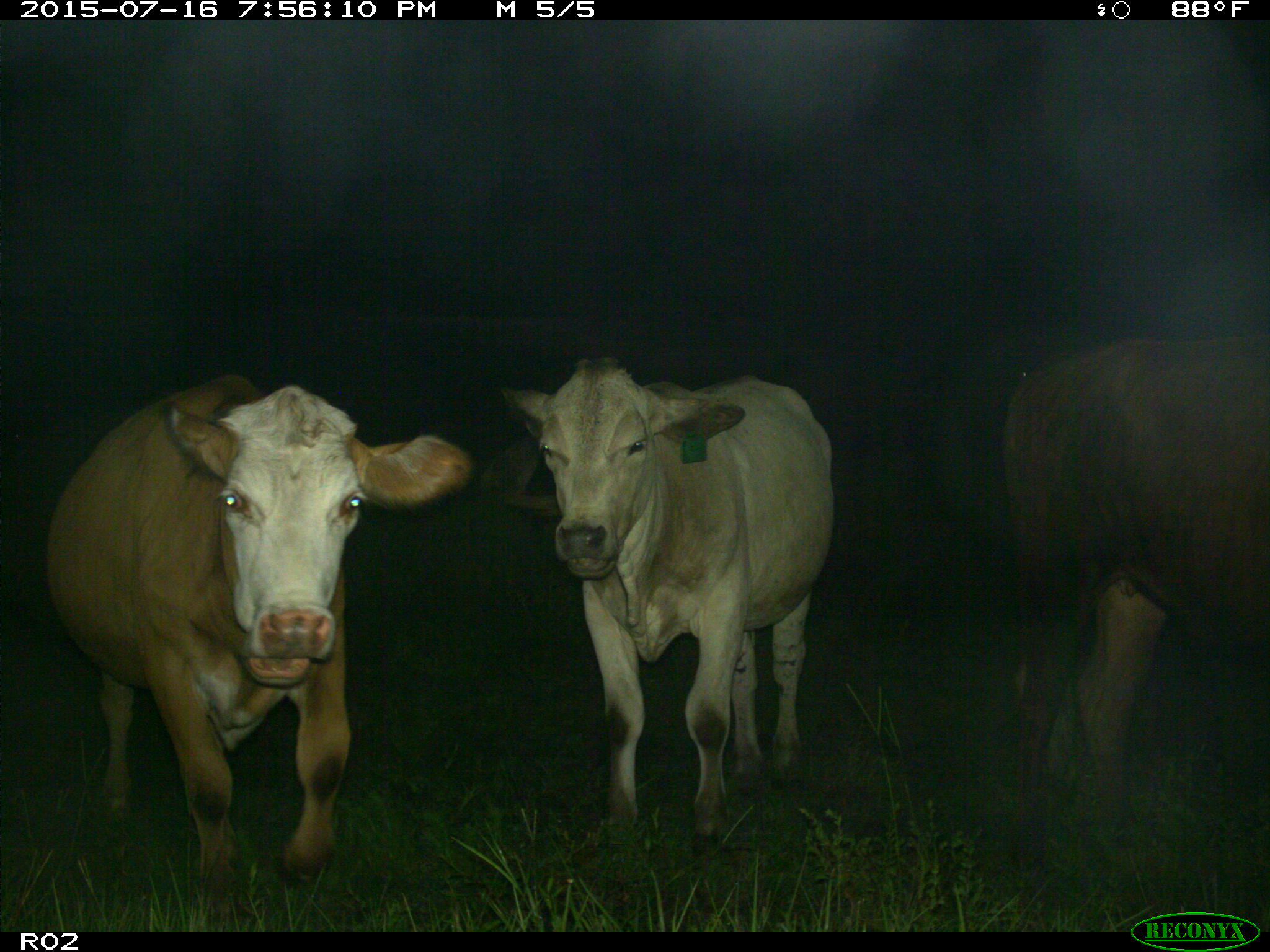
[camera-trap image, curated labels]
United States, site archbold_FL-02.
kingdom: Animalia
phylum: Chordata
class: Mammalia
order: Artiodactyla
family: Bovidae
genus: Bos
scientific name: Bos taurus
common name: domestic cow